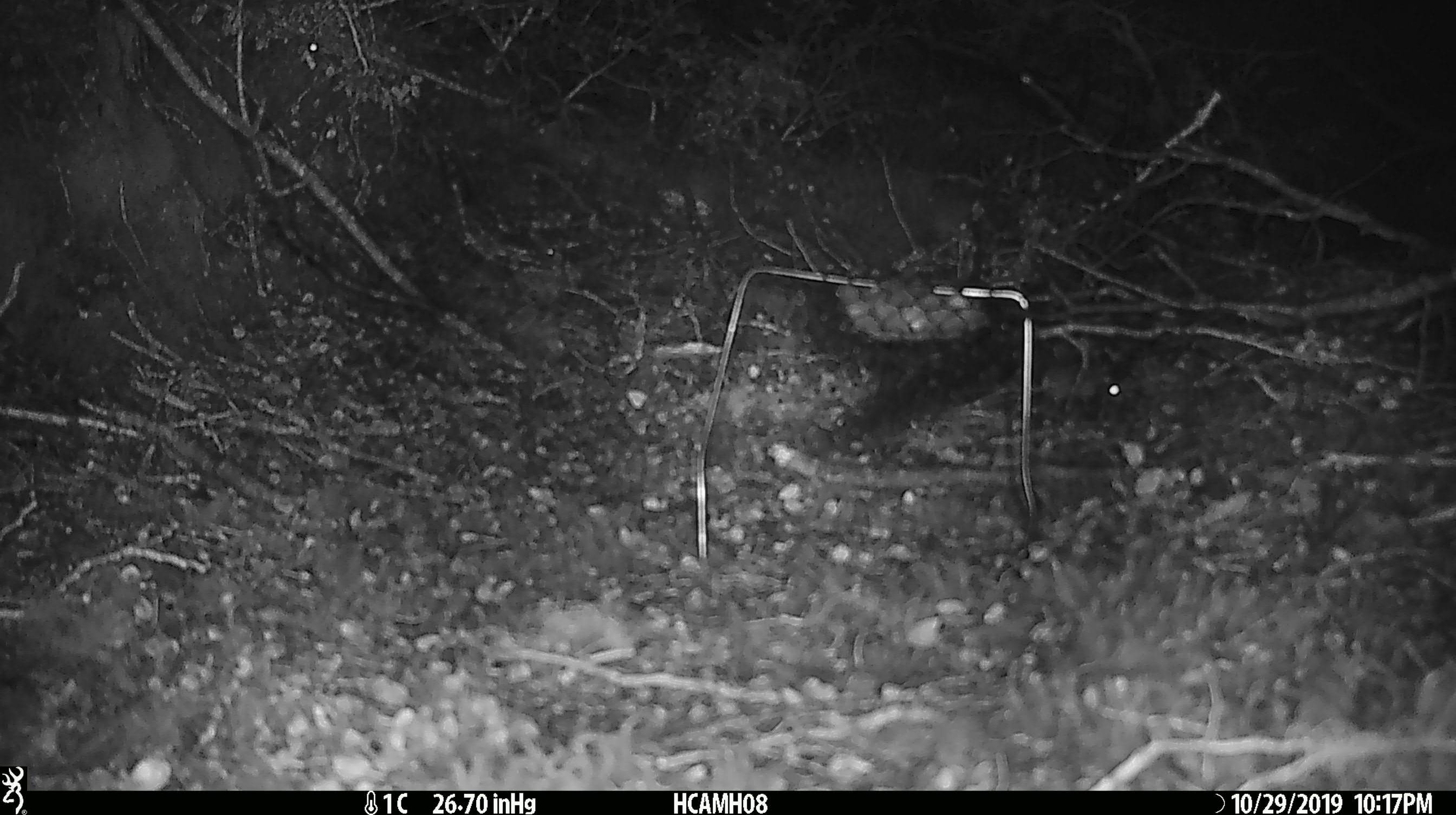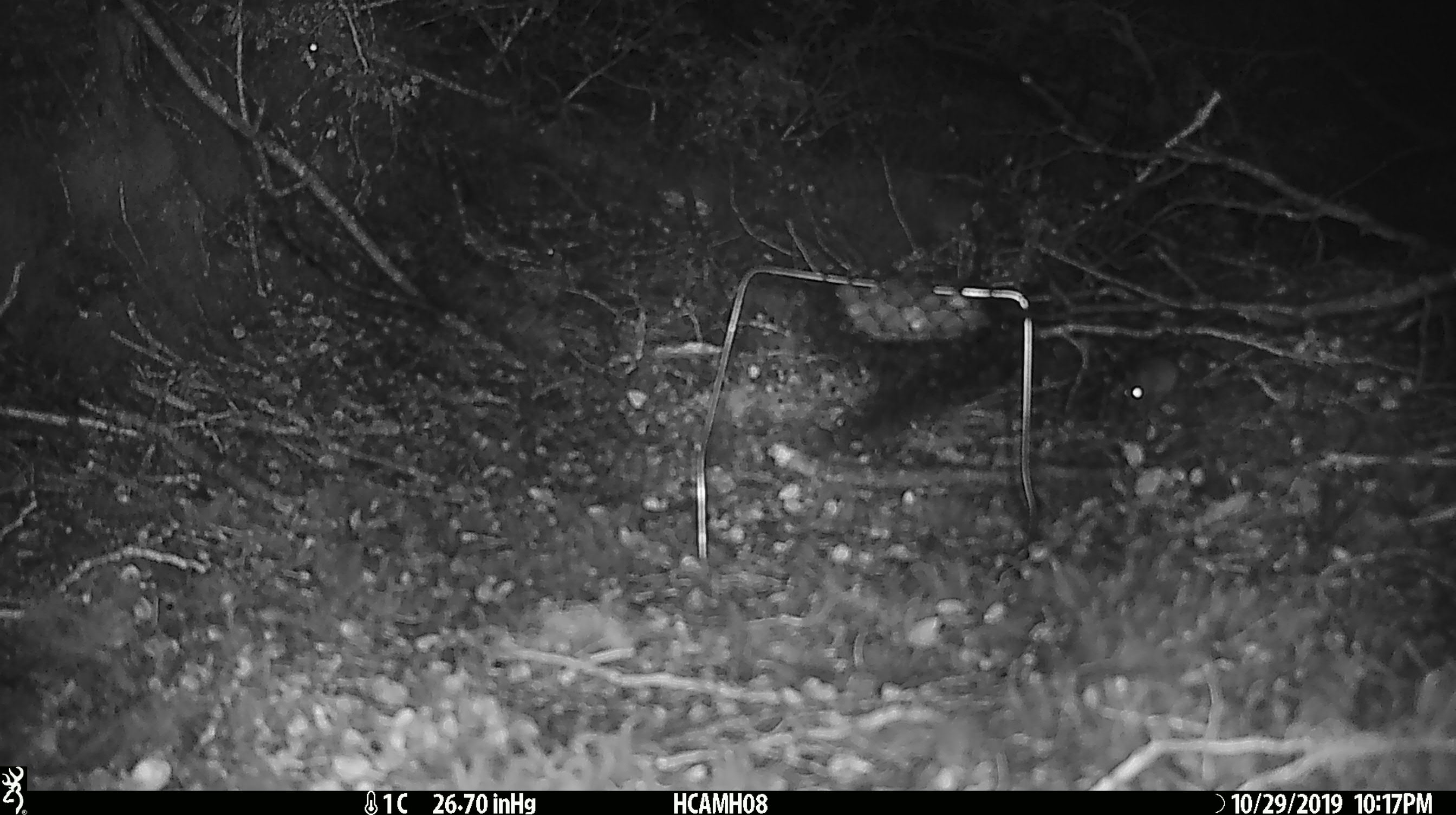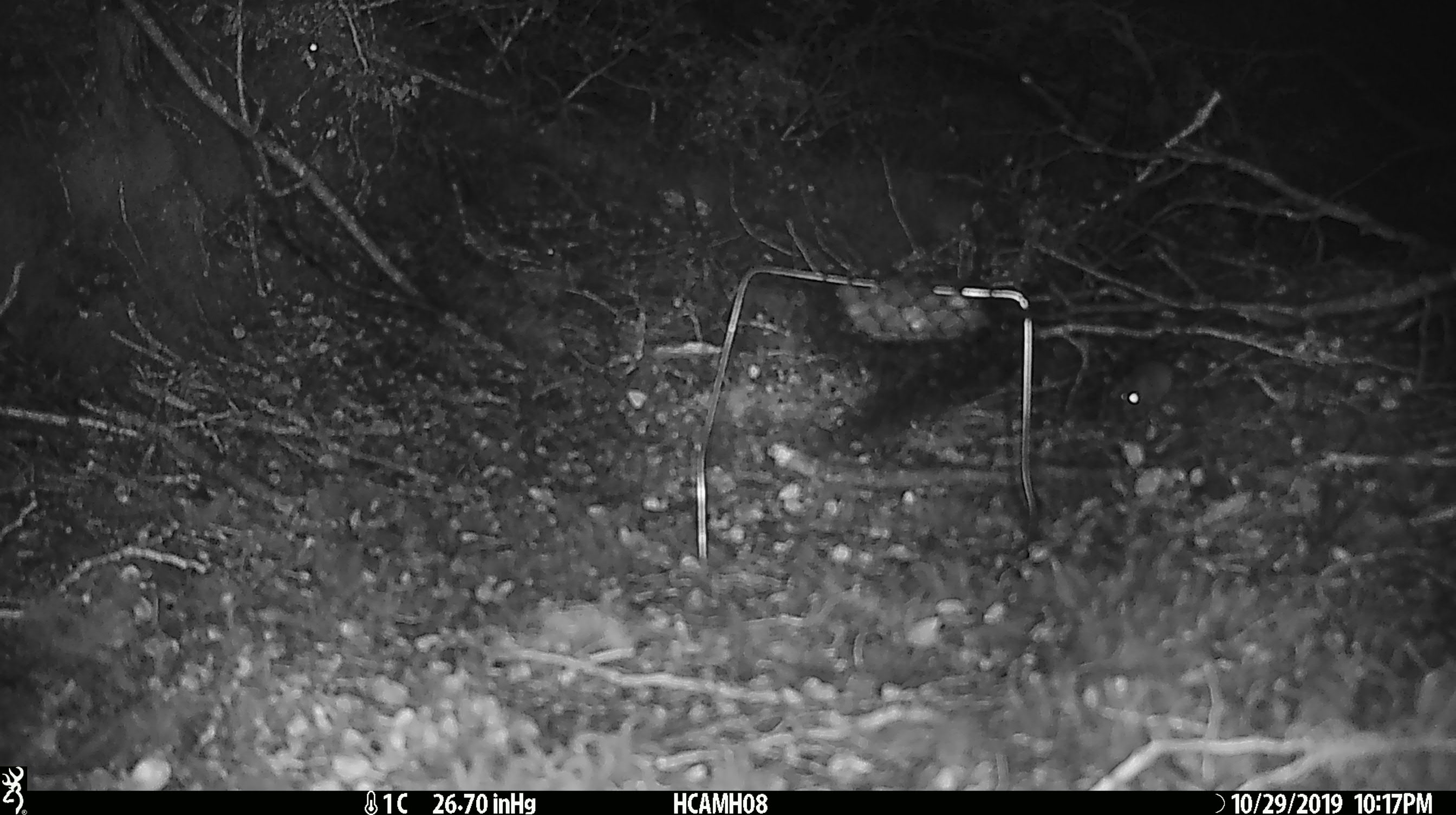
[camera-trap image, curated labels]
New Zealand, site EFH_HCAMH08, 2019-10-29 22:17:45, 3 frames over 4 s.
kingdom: Animalia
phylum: Chordata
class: Mammalia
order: Rodentia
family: Muridae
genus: Mus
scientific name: Mus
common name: mouse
Mouse (Mus).